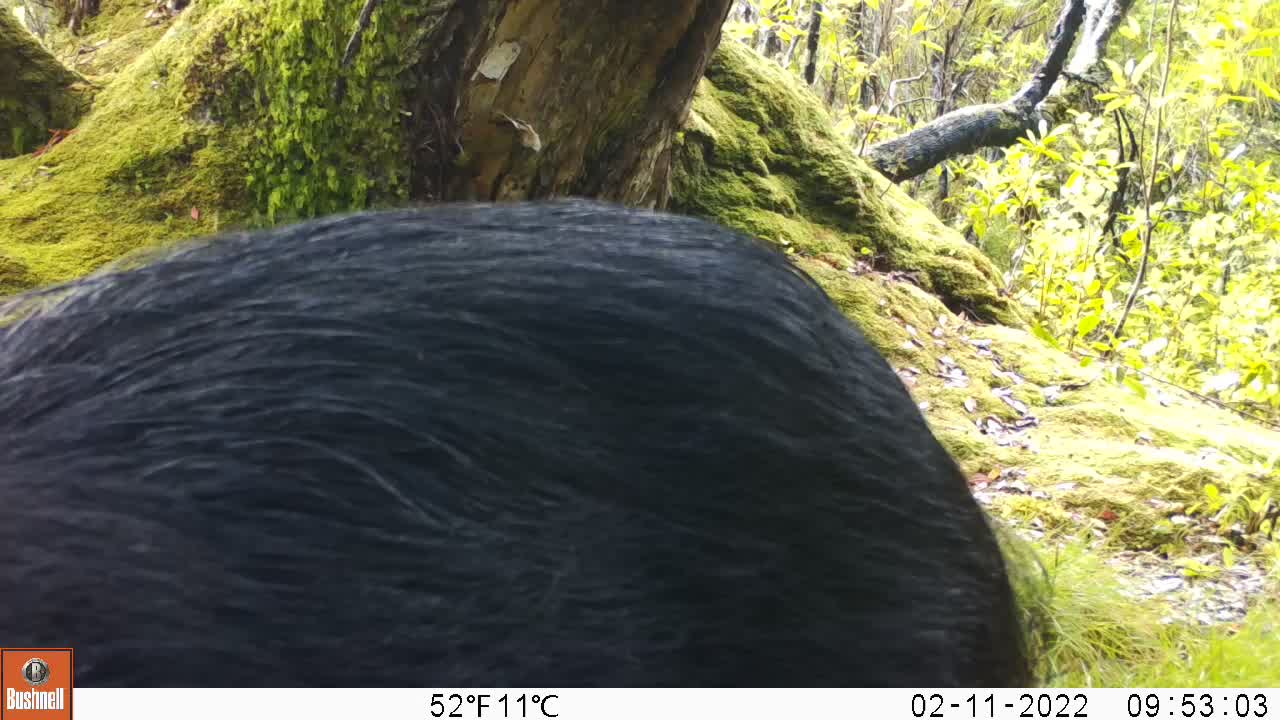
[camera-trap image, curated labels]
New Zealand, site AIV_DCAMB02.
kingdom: Animalia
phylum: Chordata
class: Mammalia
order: Artiodactyla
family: Suidae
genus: Sus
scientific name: Sus scrofa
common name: pig